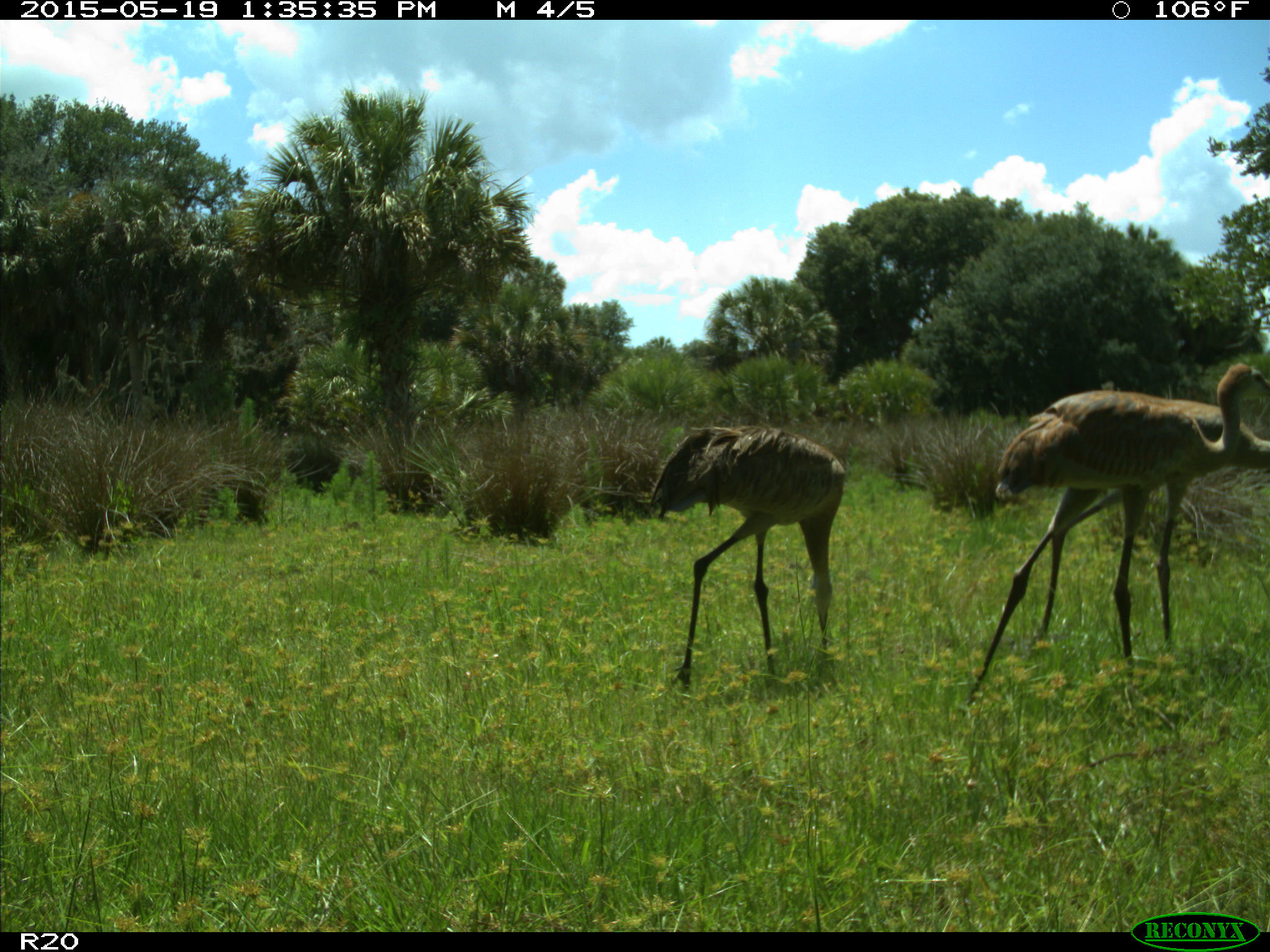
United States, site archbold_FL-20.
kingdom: Animalia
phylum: Chordata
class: Aves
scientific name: Aves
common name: birds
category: unidentified bird